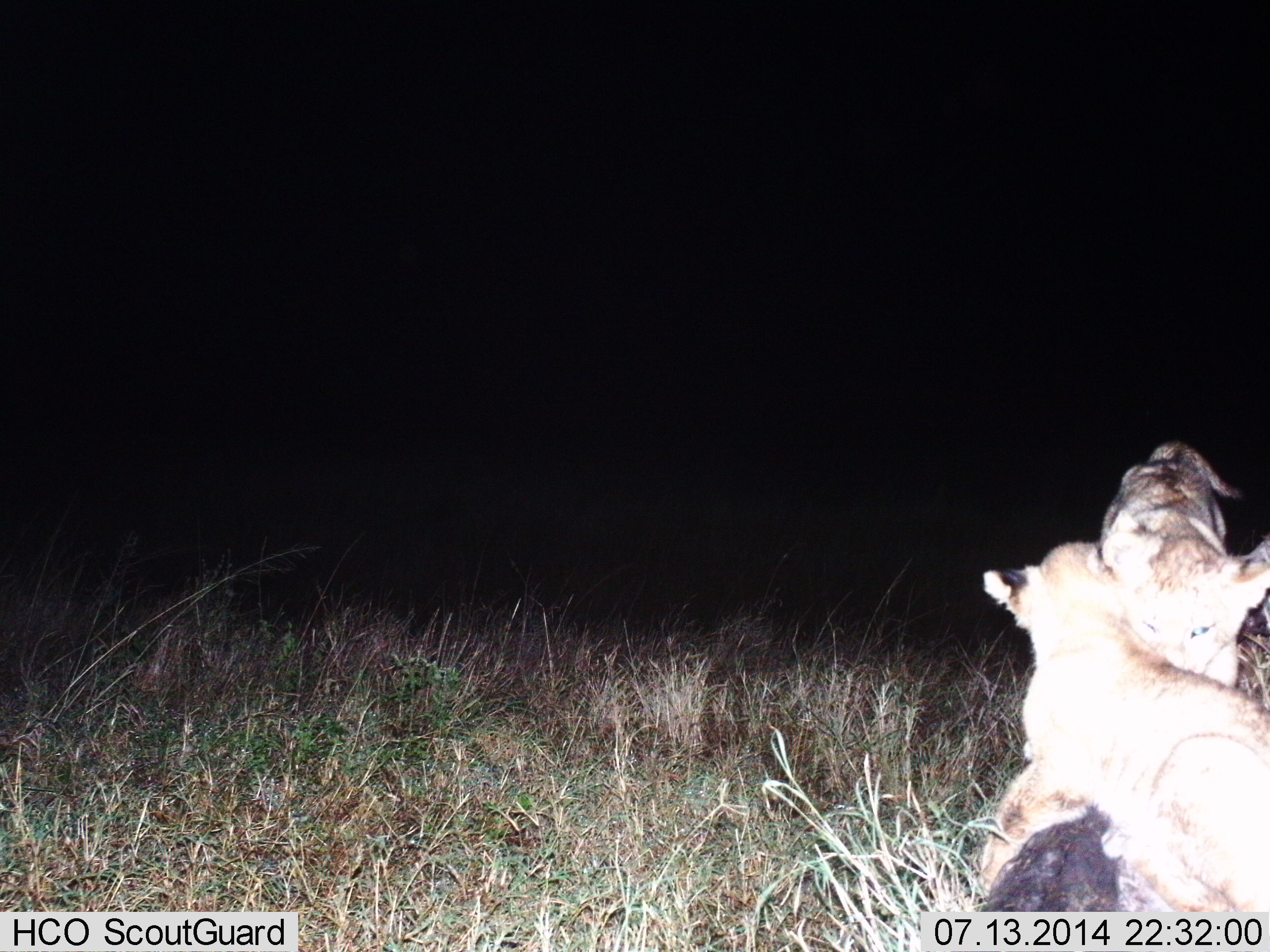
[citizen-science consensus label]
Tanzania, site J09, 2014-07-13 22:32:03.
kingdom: Animalia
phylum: Chordata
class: Mammalia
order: Carnivora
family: Felidae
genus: Panthera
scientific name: Panthera leo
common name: lion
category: lionfemale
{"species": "lionfemale (lion) (Panthera leo)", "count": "2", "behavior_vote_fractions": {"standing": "0%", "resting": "20%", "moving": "10%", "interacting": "90%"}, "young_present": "40%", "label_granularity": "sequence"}